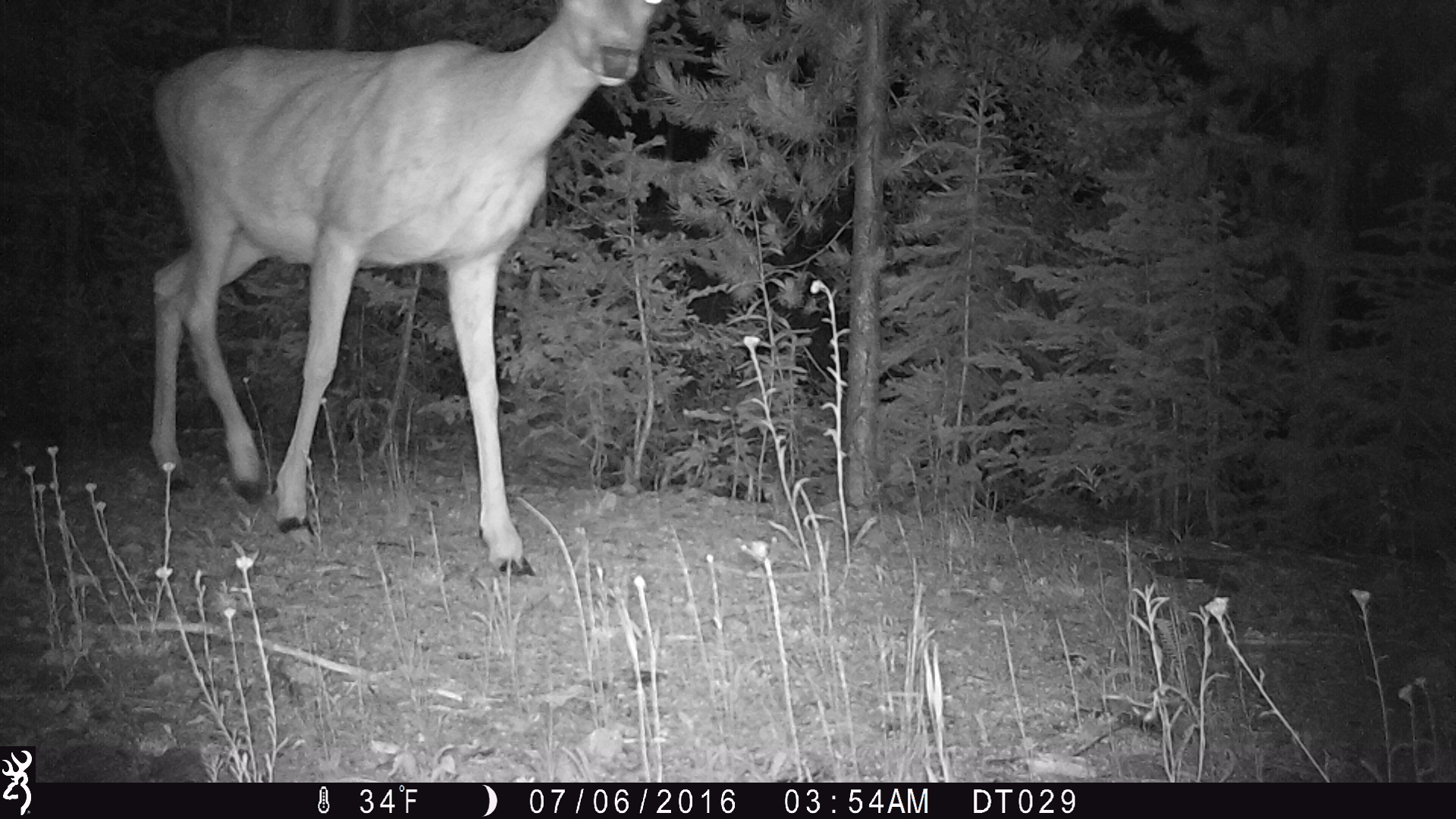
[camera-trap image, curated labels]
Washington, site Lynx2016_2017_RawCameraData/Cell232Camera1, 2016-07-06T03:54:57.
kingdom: Animalia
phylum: Chordata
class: Mammalia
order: Artiodactyla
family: Cervidae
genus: Odocoileus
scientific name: Odocoileus hemionus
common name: mule deer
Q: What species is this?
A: Odocoileus hemionus (mule deer).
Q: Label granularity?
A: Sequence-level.